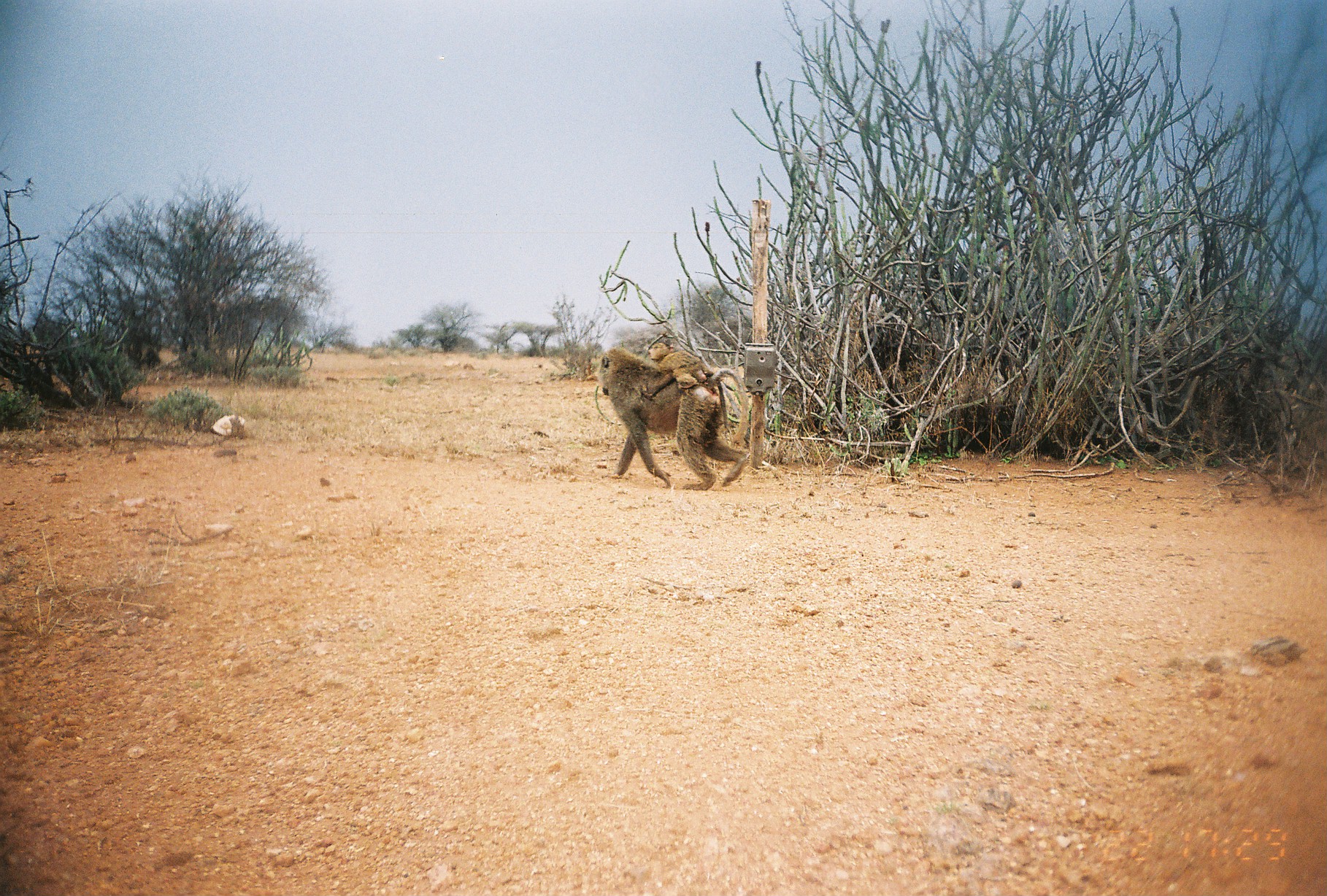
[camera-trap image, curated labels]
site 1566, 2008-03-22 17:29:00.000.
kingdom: Animalia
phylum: Chordata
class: Mammalia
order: Primates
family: Cercopithecidae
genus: Papio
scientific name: Papio anubis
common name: olive baboon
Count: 2.